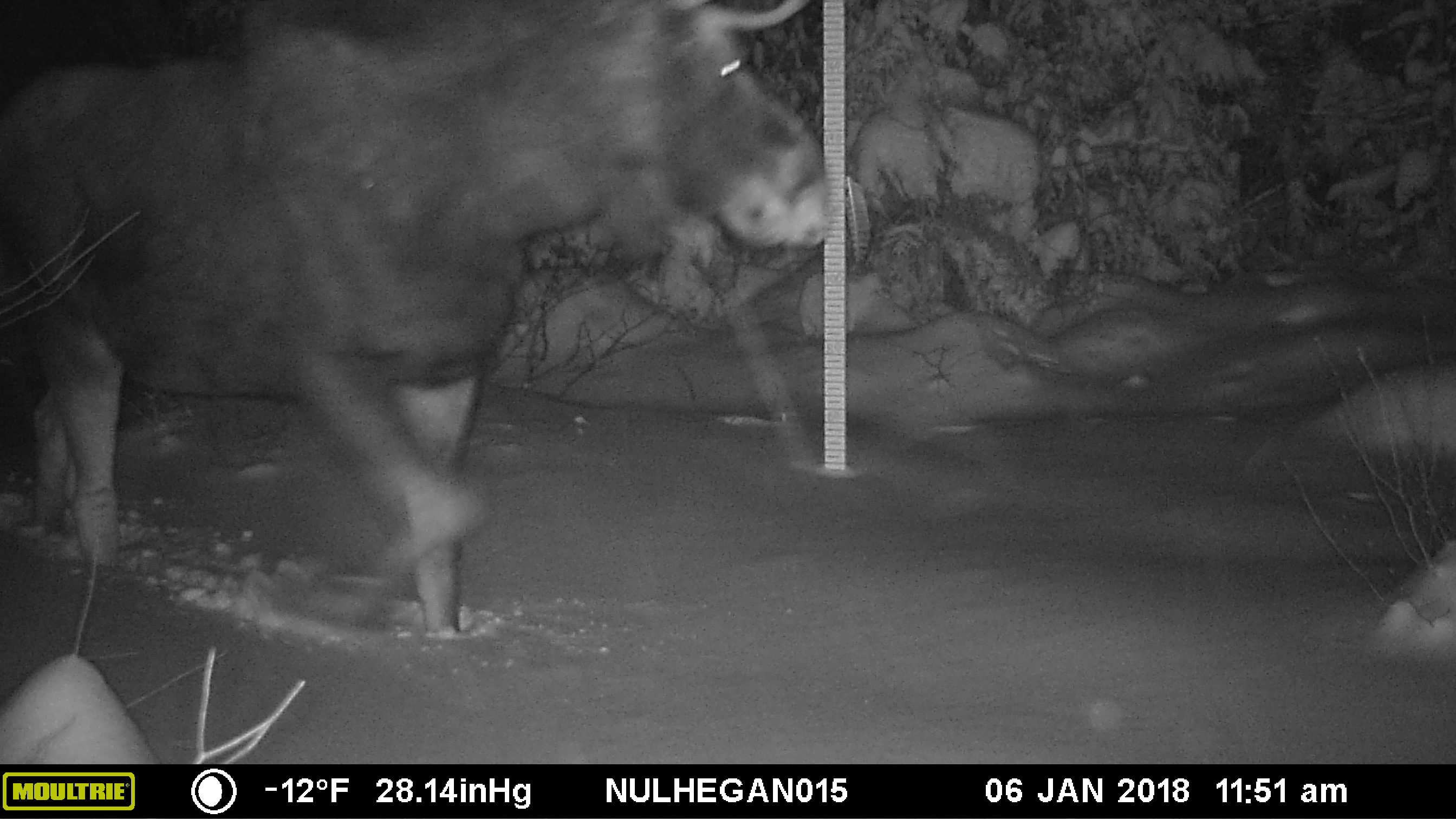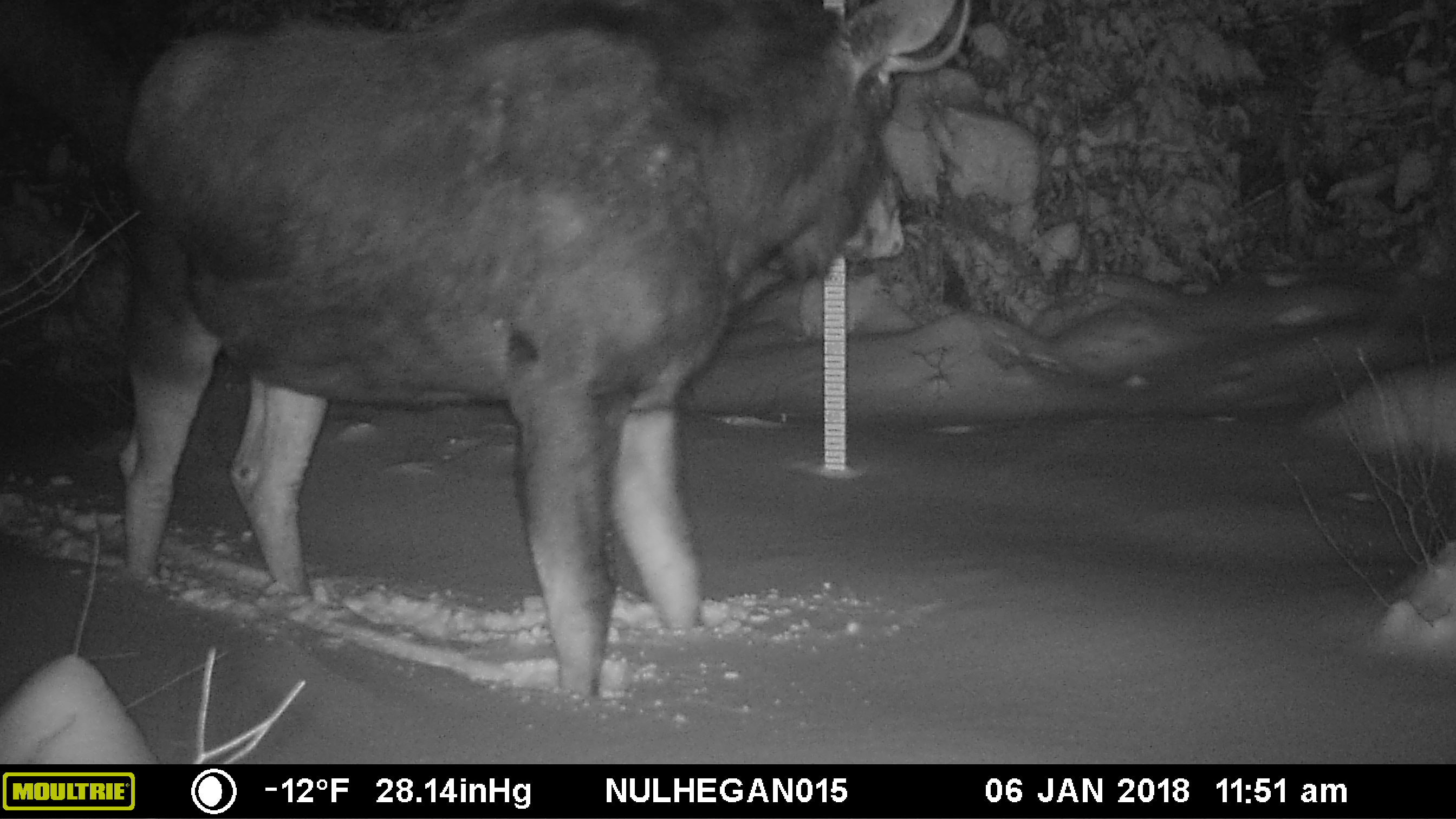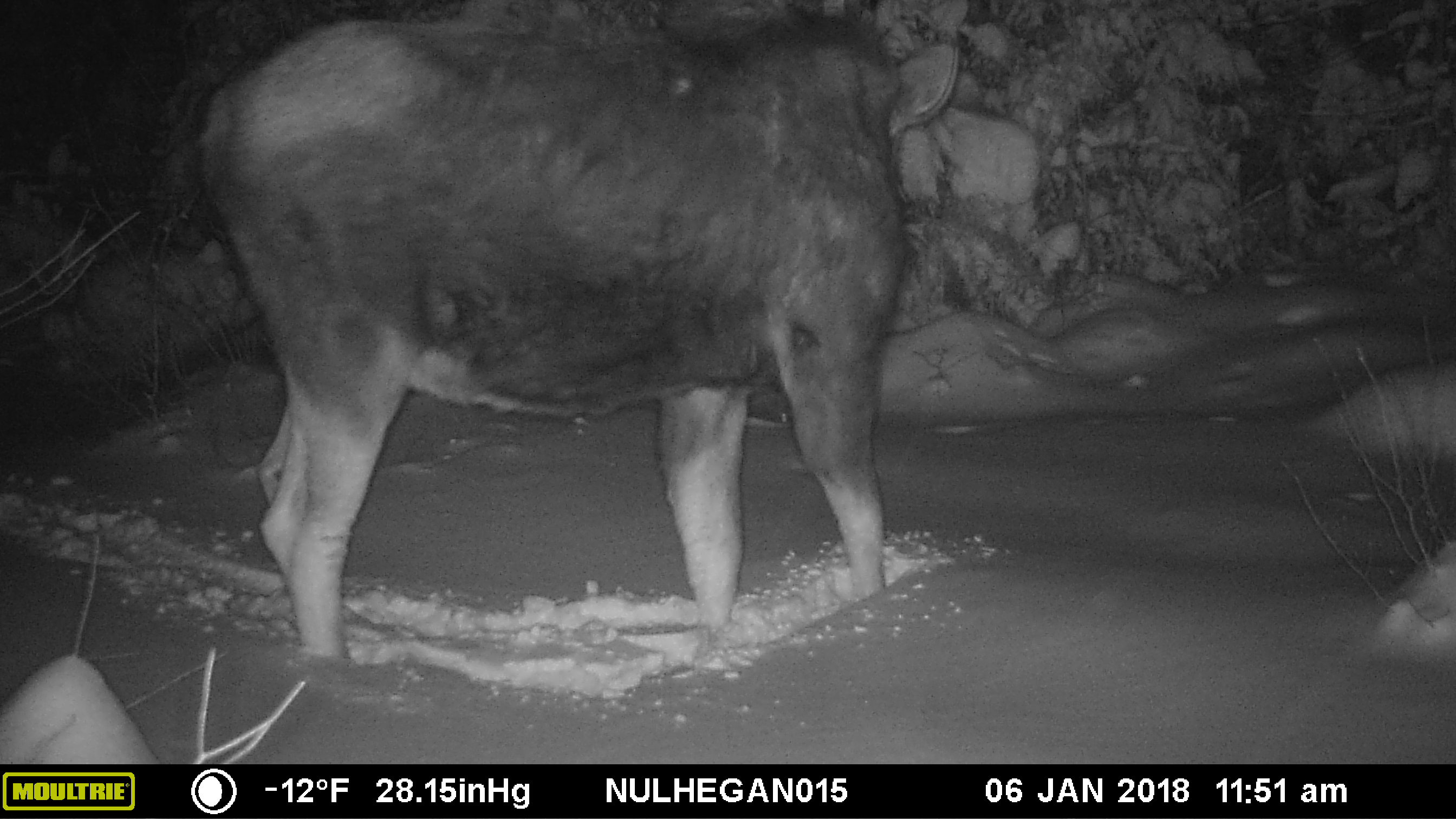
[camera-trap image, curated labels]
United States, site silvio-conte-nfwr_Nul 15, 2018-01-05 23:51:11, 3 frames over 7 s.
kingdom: Animalia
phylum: Chordata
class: Mammalia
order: Artiodactyla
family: Cervidae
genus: Alces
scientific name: Alces alces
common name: moose